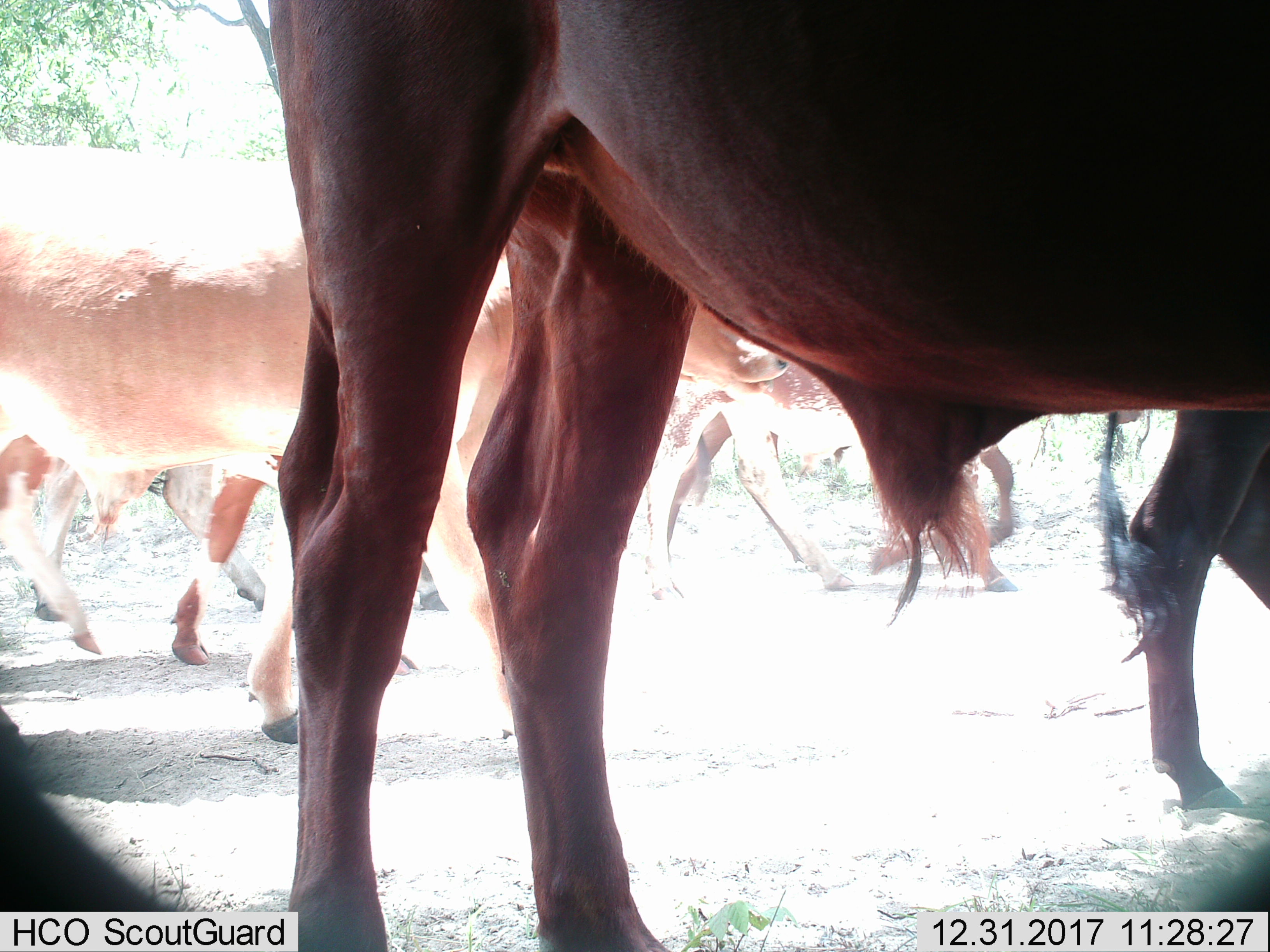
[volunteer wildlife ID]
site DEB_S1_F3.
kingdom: Animalia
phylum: Chordata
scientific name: Vertebrata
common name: domestic animal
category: domesticanimal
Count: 7.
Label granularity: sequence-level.